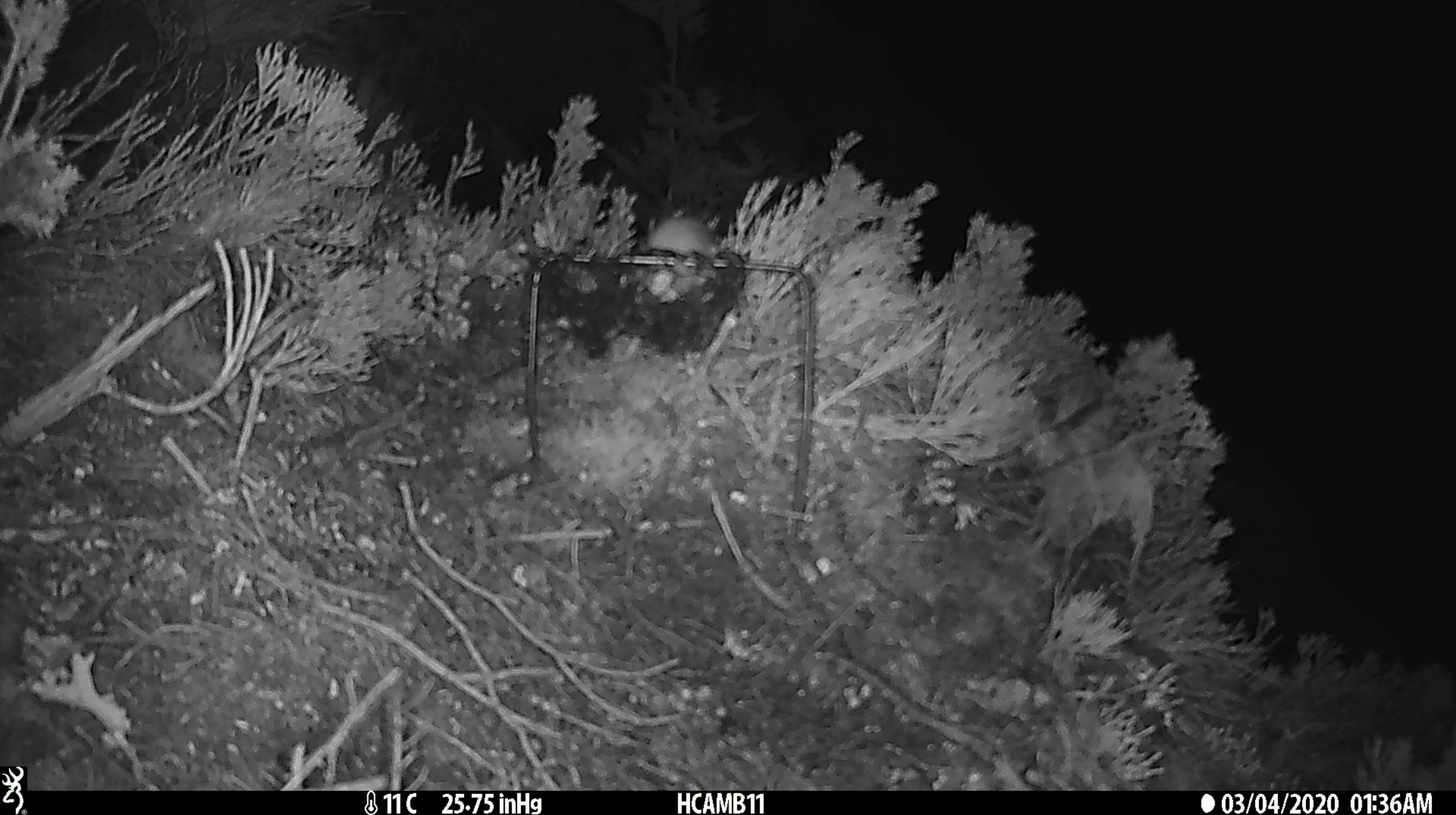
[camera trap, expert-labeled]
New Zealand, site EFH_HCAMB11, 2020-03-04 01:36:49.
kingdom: Animalia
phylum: Chordata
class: Mammalia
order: Rodentia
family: Muridae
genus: Mus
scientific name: Mus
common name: mouse